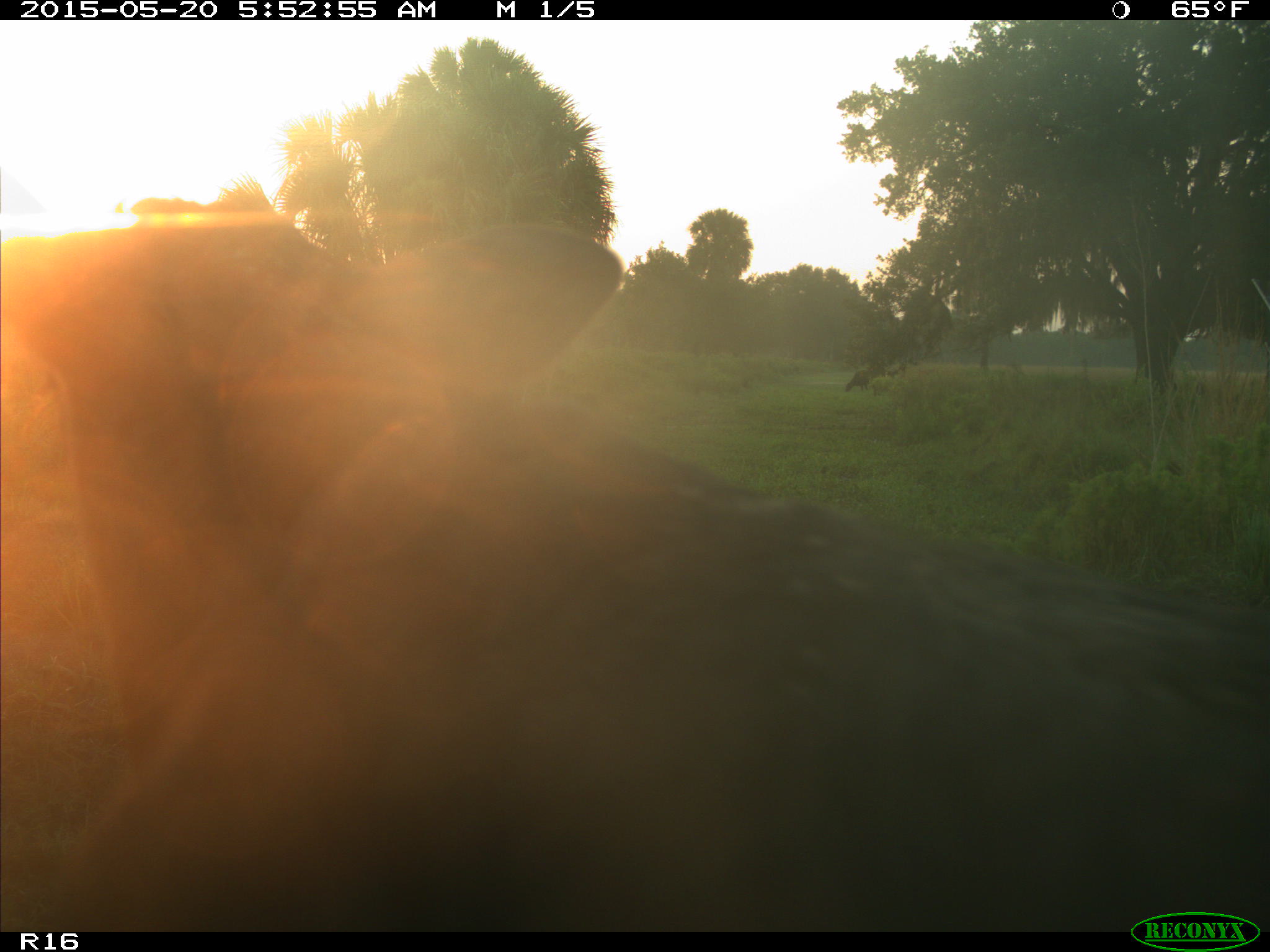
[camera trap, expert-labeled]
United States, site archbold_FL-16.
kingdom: Animalia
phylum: Chordata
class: Mammalia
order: Artiodactyla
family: Bovidae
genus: Bos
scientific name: Bos taurus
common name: domestic cow